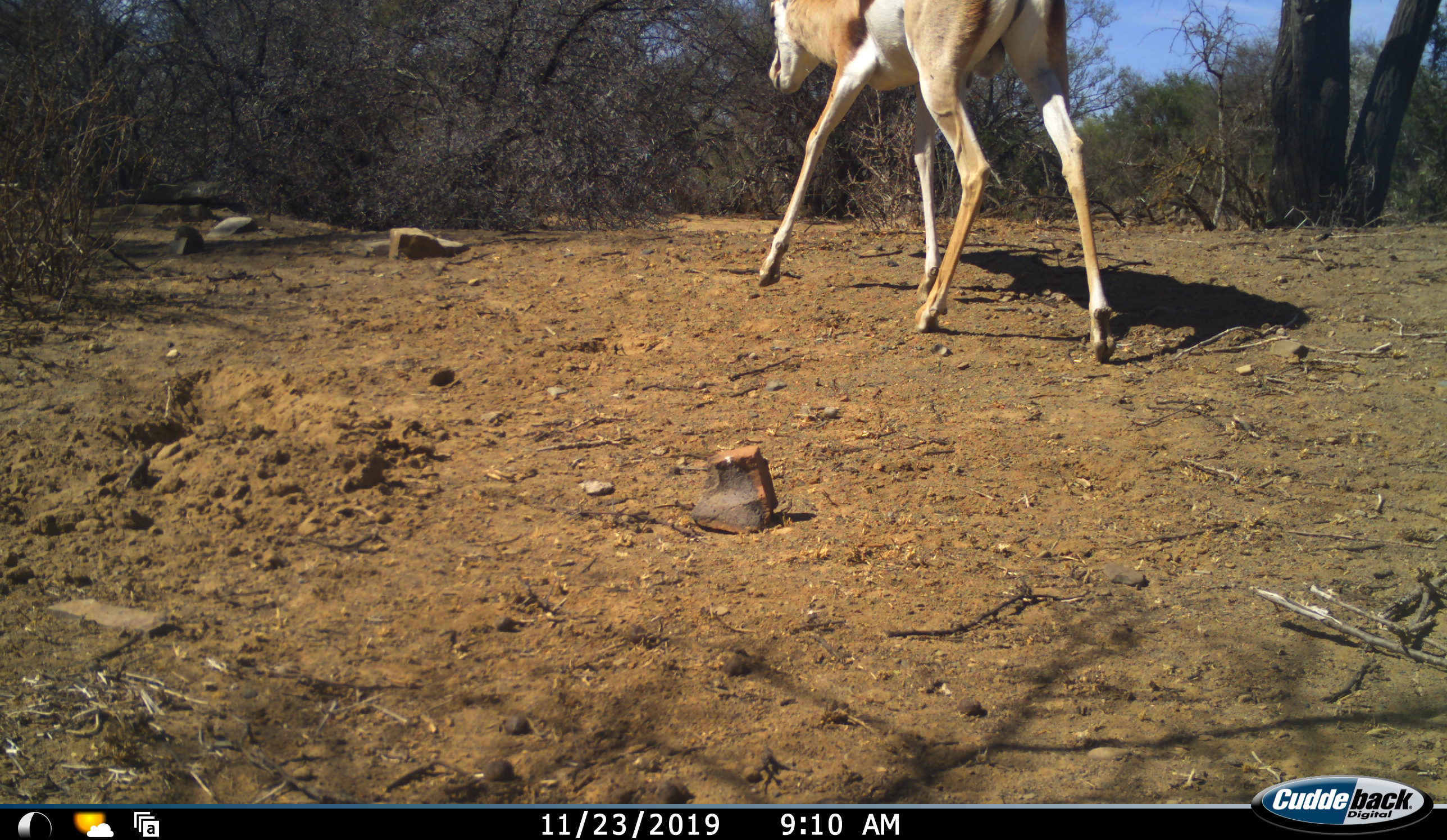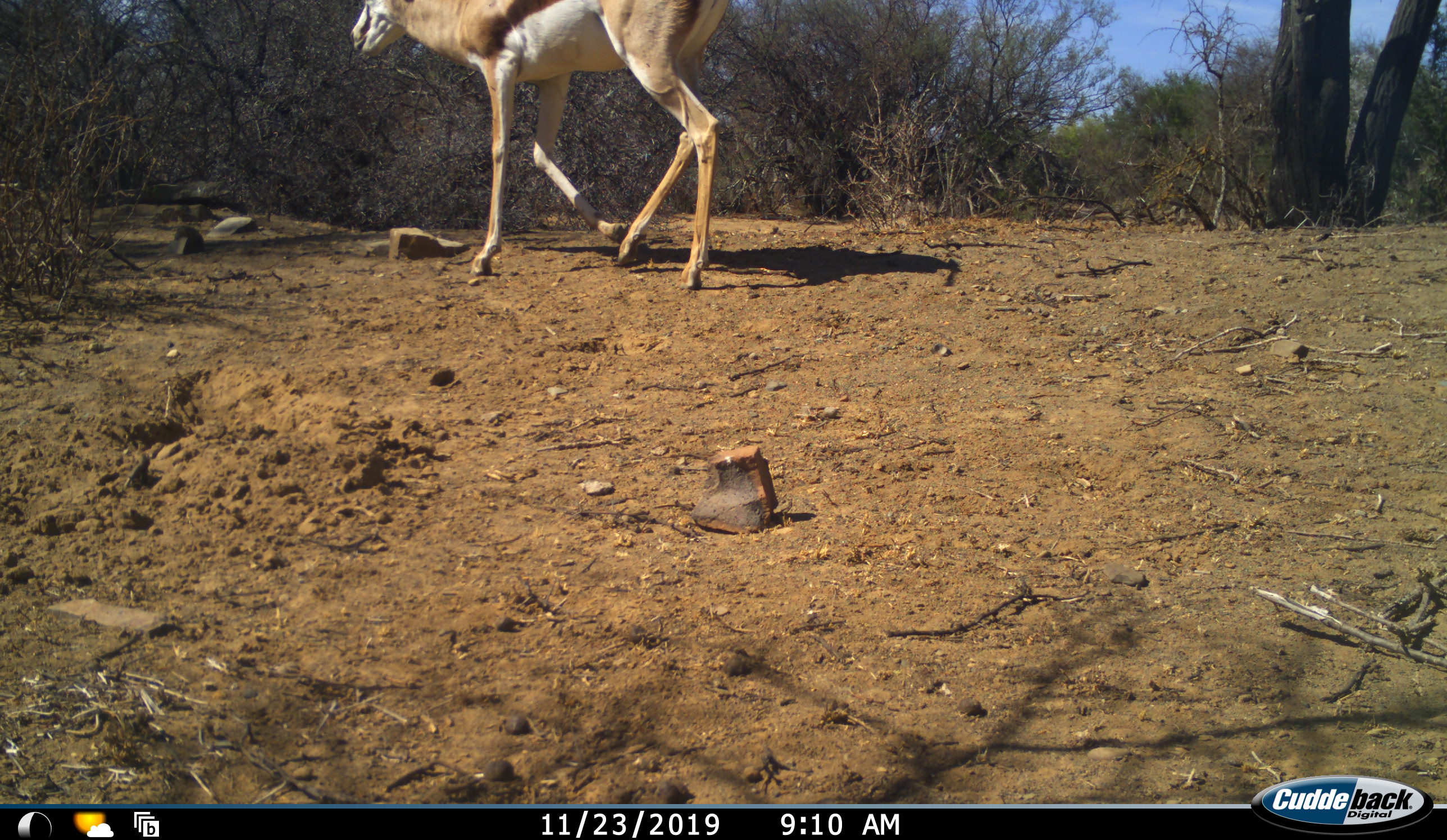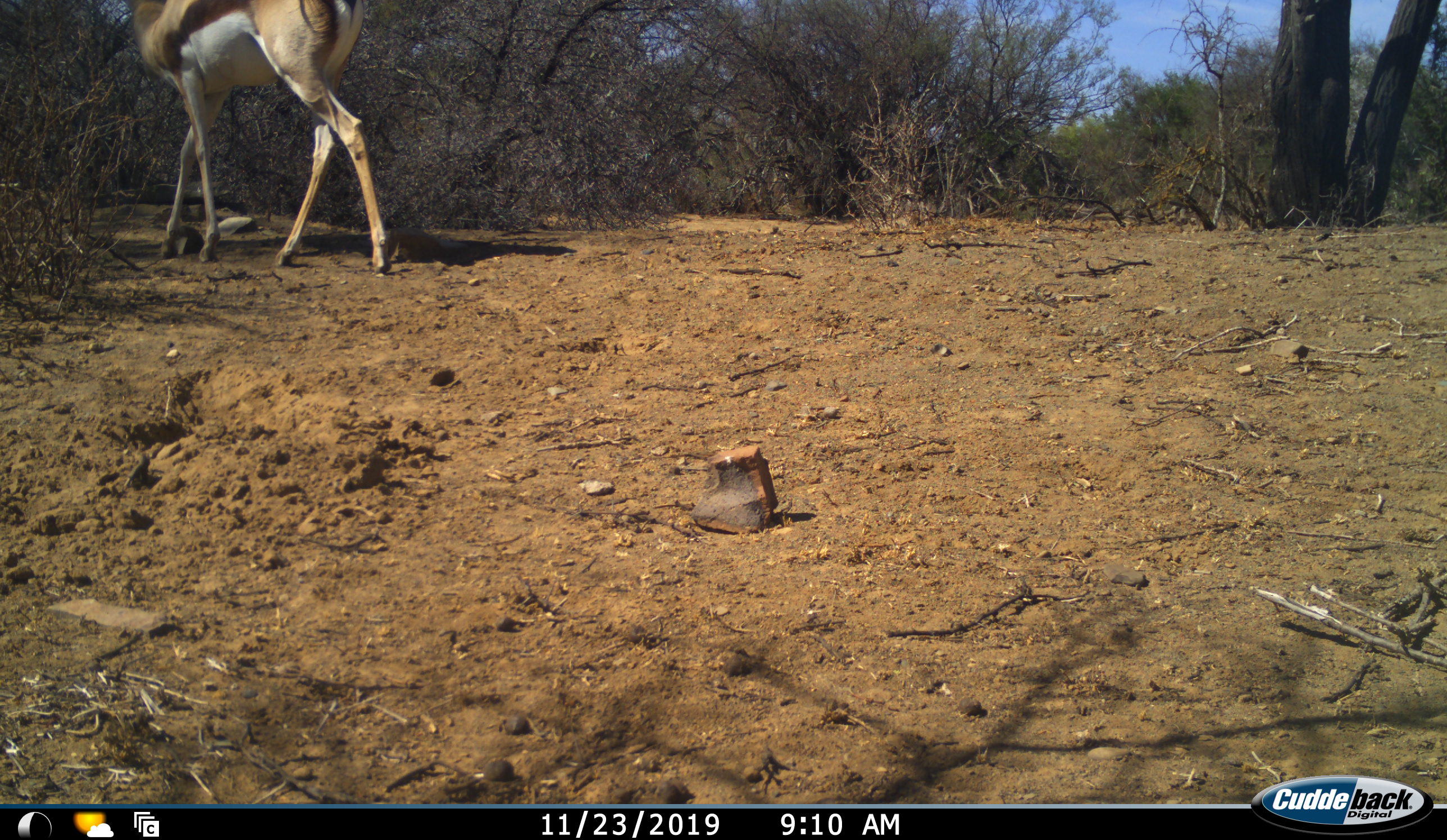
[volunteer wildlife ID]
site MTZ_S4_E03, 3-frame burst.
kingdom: Animalia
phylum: Chordata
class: Mammalia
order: Artiodactyla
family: Bovidae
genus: Antidorcas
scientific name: Antidorcas marsupialis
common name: springbok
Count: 1.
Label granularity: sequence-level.